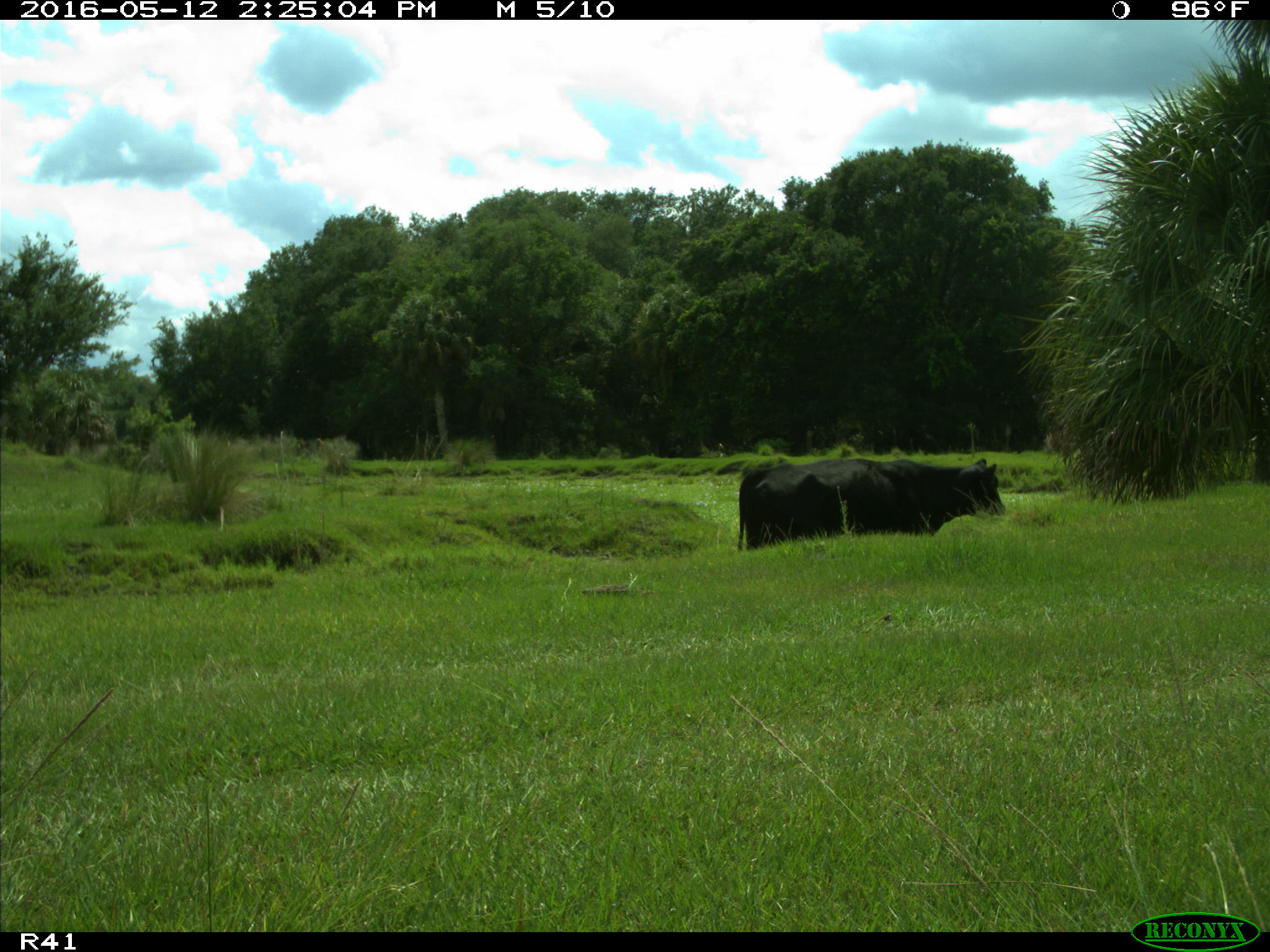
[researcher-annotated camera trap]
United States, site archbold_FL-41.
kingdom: Animalia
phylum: Chordata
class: Mammalia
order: Artiodactyla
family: Bovidae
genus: Bos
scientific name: Bos taurus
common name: domestic cow